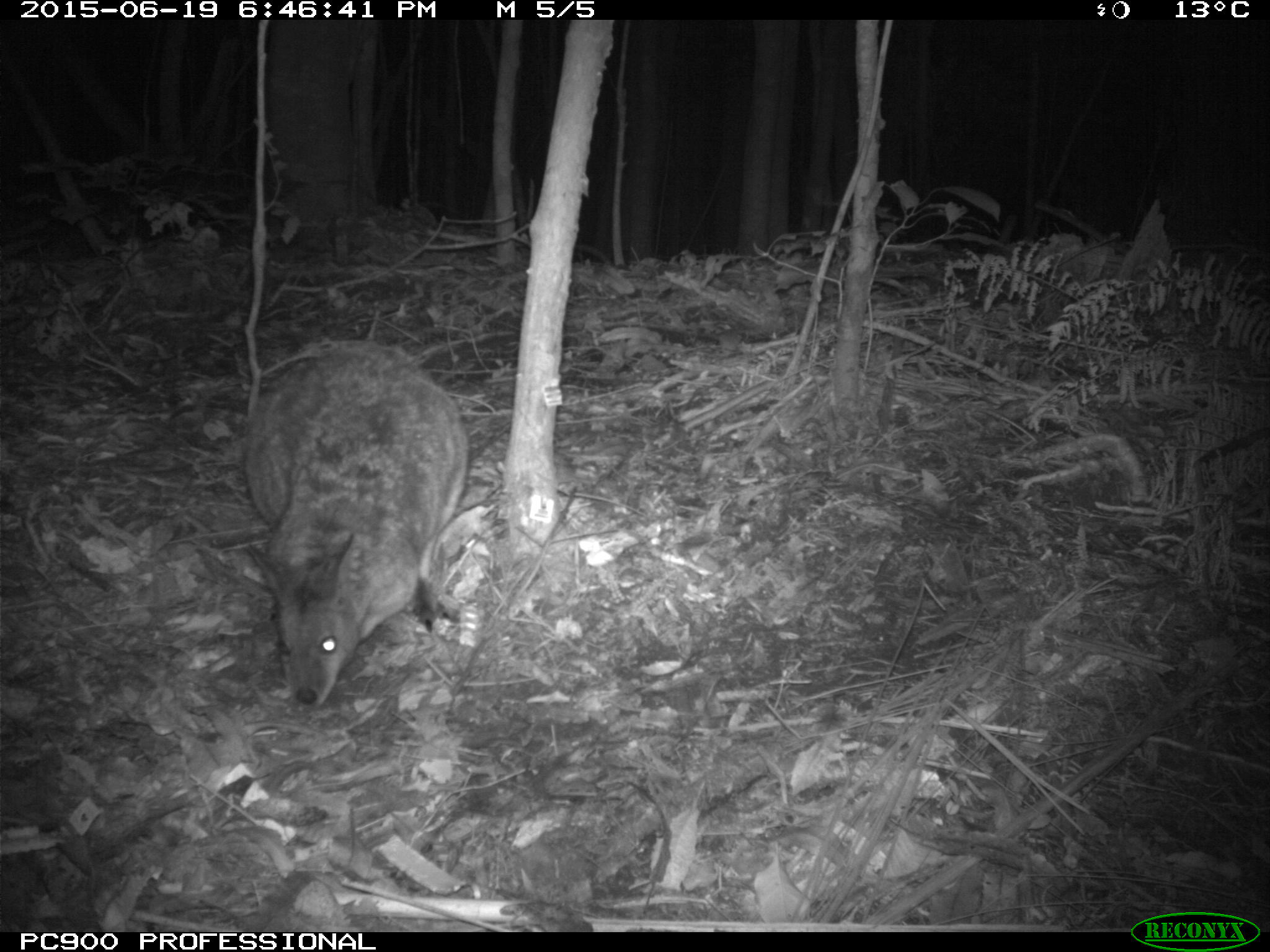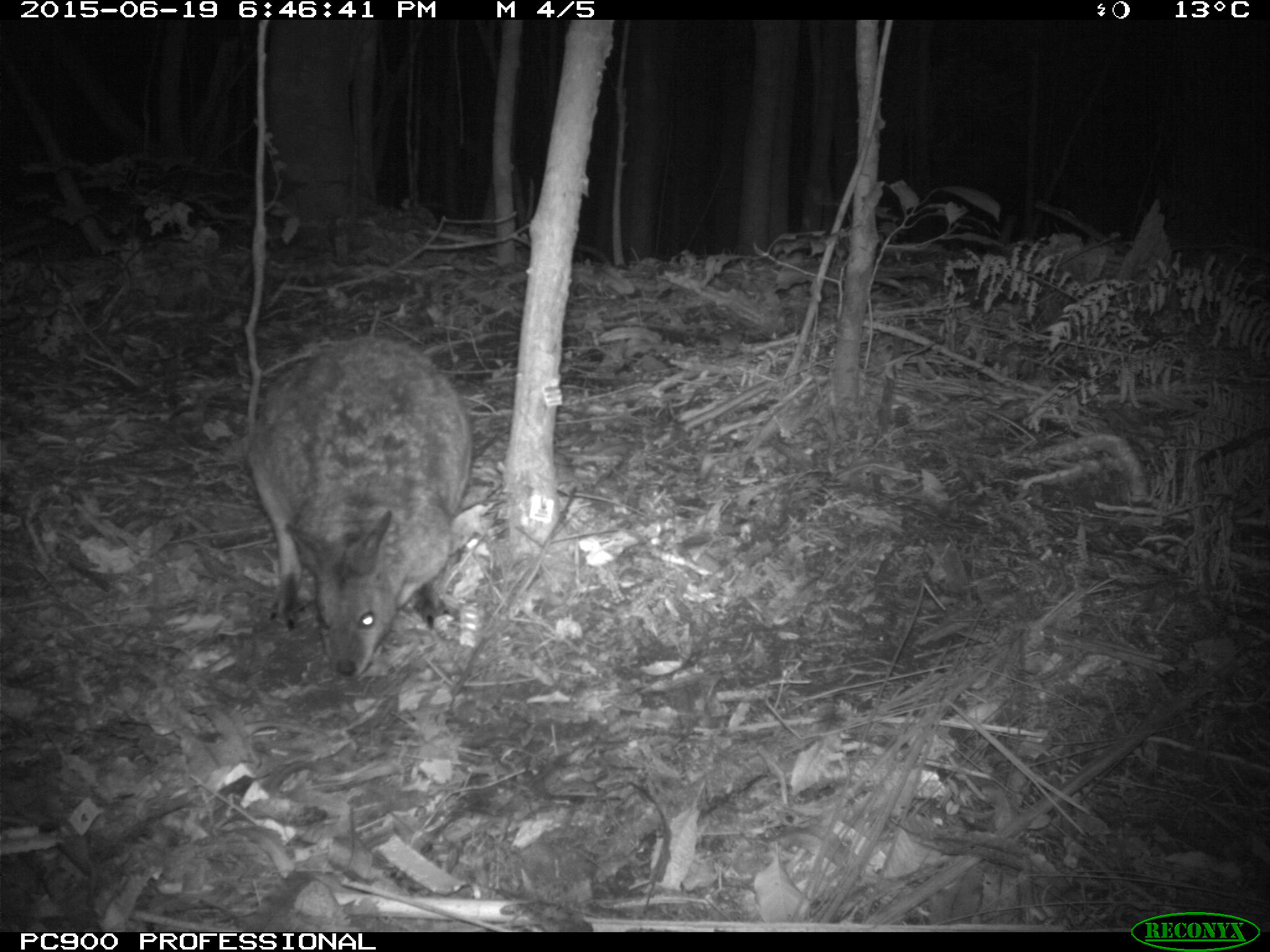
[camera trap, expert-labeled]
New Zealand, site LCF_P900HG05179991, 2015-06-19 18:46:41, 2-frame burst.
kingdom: Animalia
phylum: Chordata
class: Mammalia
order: Diprotodontia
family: Macropodidae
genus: Notamacropus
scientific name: Notamacropus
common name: wallaby